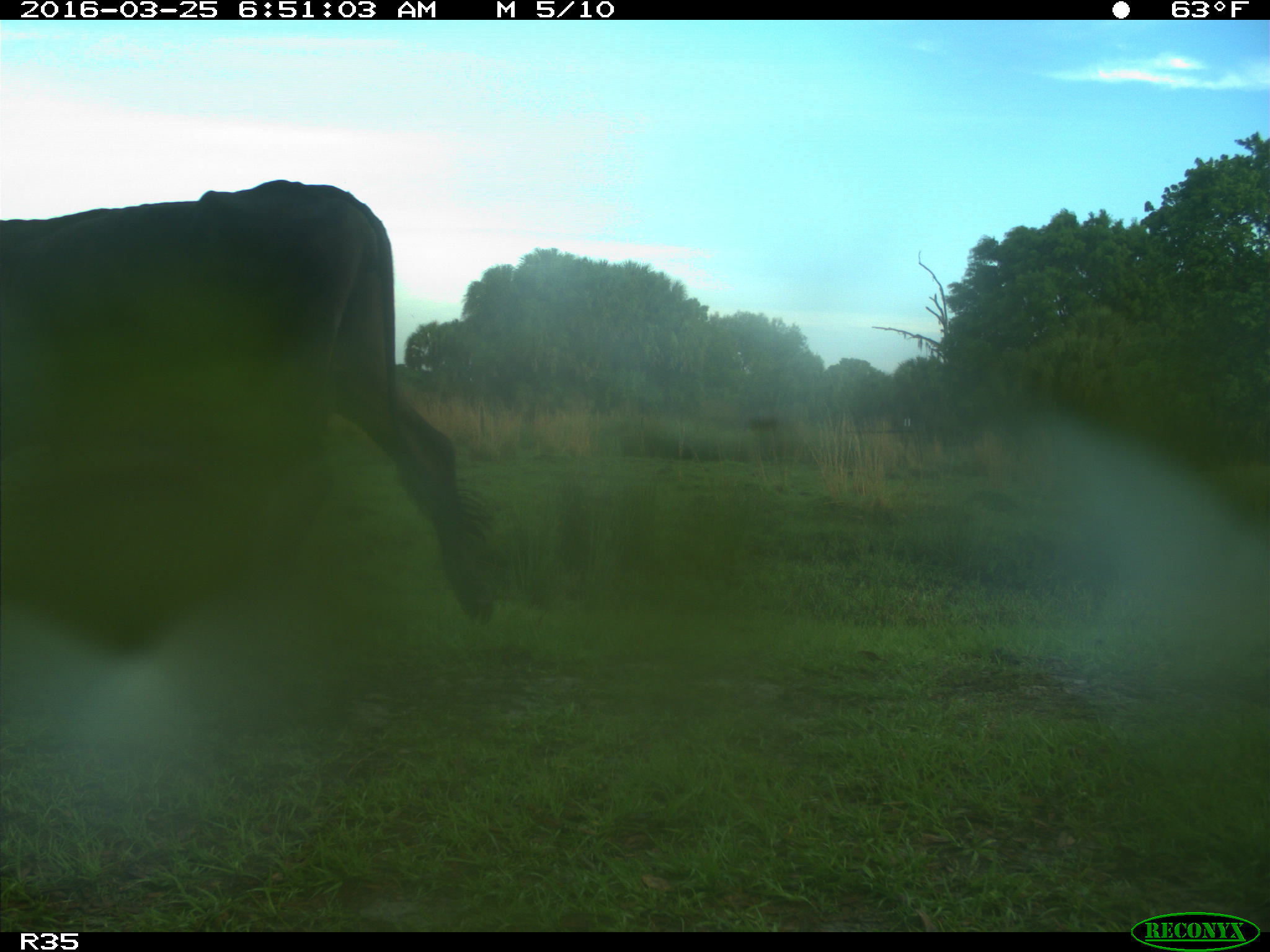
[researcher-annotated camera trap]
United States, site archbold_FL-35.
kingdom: Animalia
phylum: Chordata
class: Mammalia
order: Artiodactyla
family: Bovidae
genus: Bos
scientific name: Bos taurus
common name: domestic cow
Bos taurus (domestic cow).